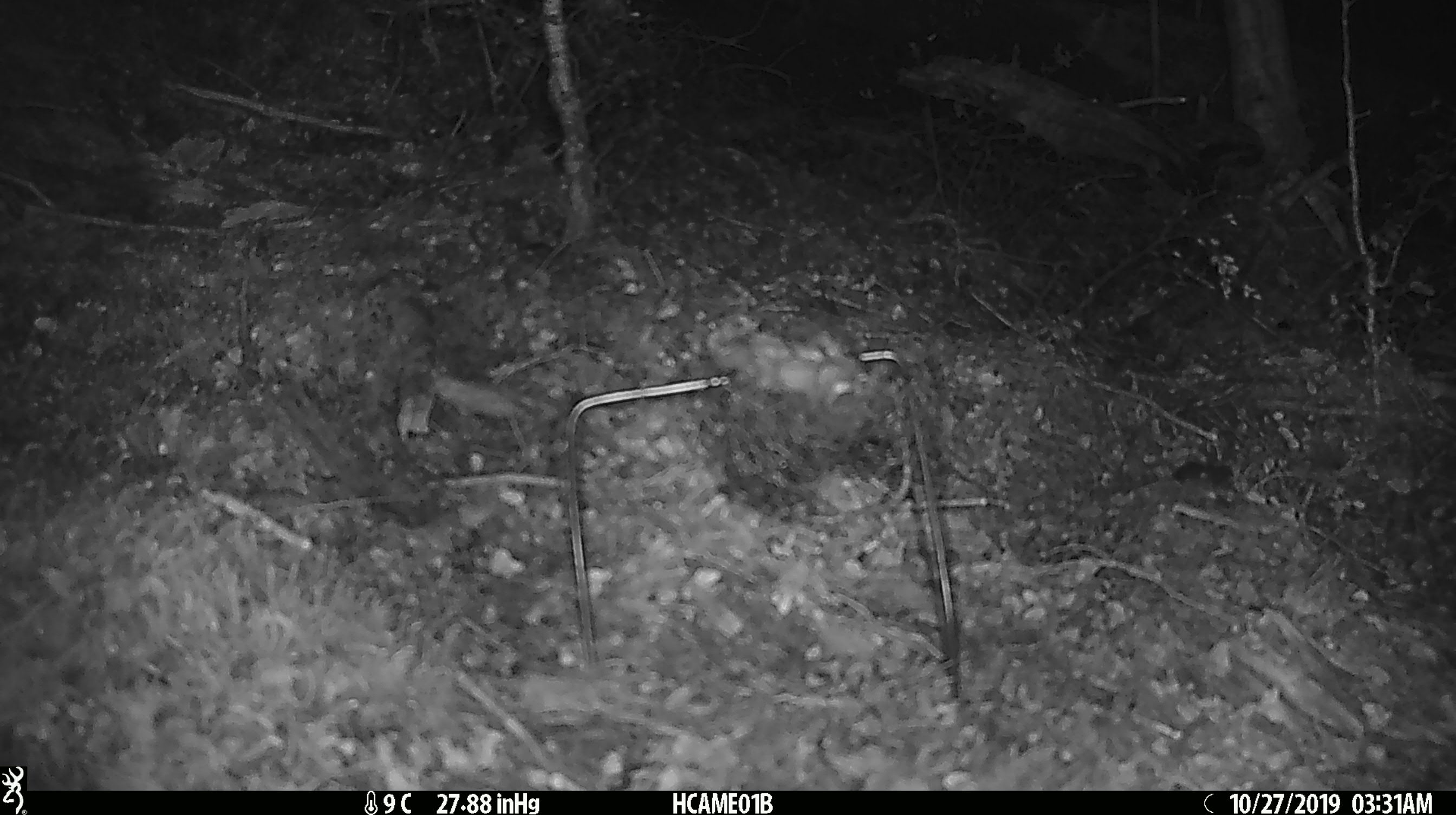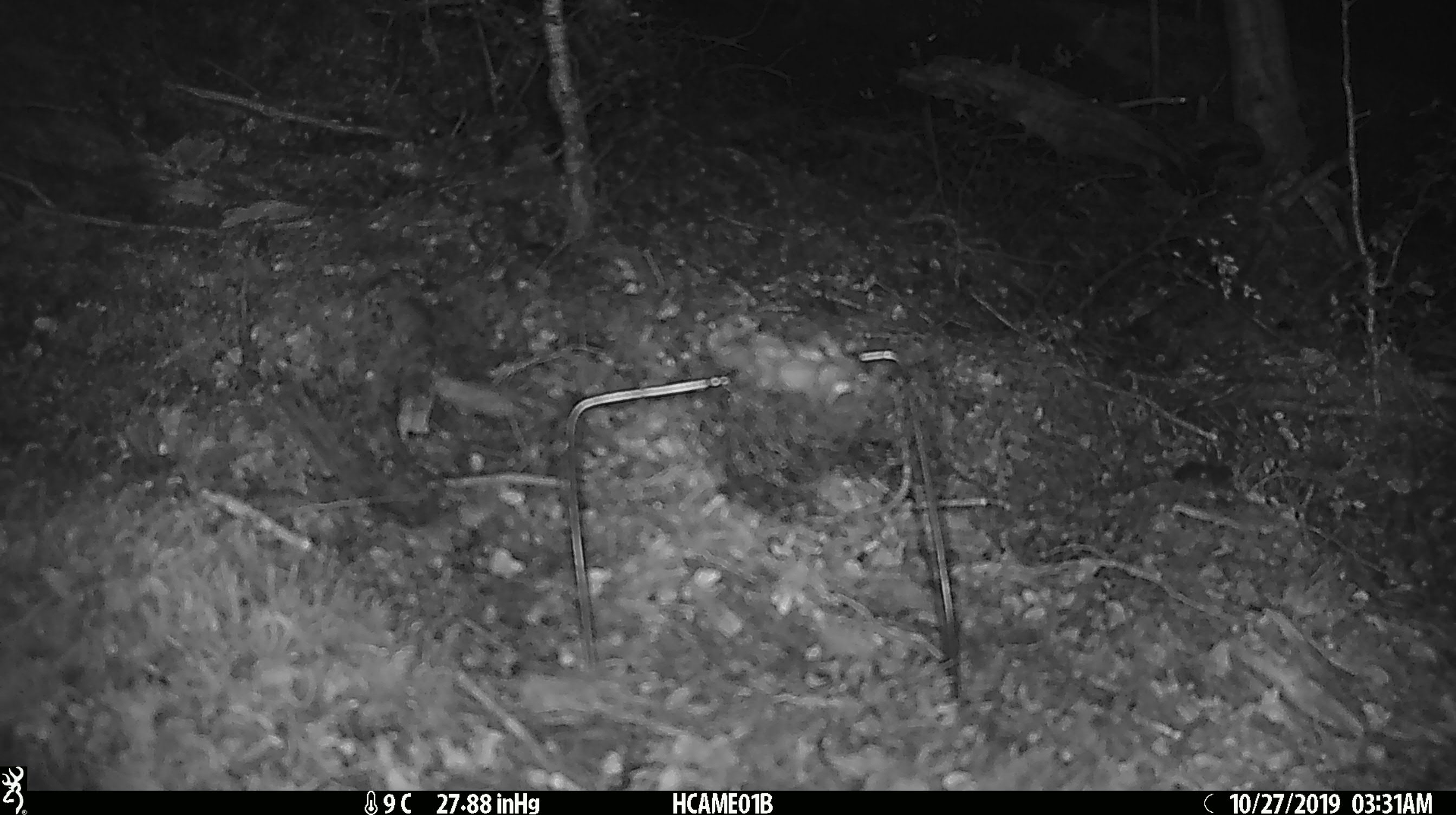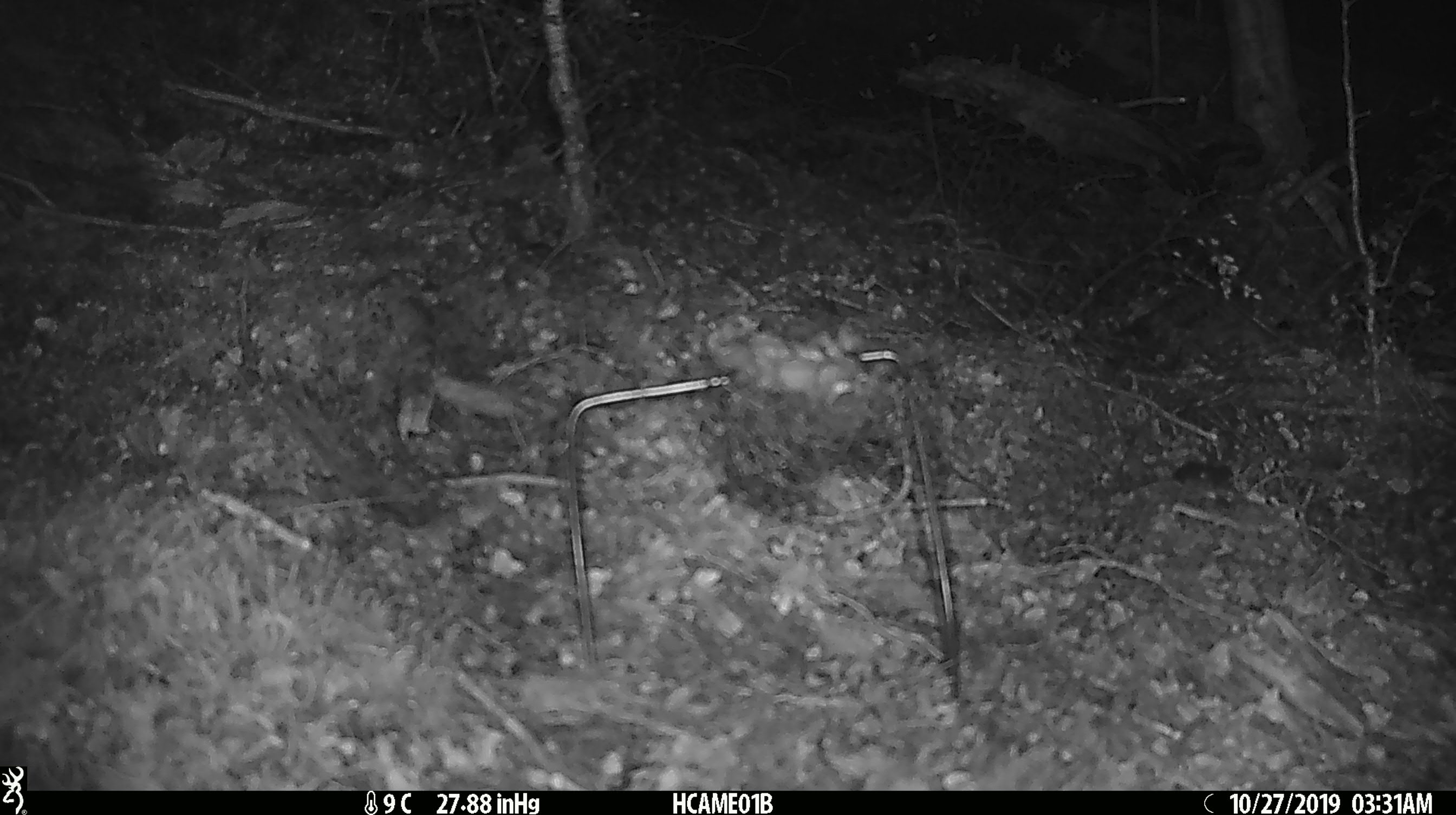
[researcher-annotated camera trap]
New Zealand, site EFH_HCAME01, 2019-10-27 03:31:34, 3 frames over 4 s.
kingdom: Animalia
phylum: Chordata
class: Mammalia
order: Rodentia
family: Muridae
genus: Mus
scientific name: Mus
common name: mouse